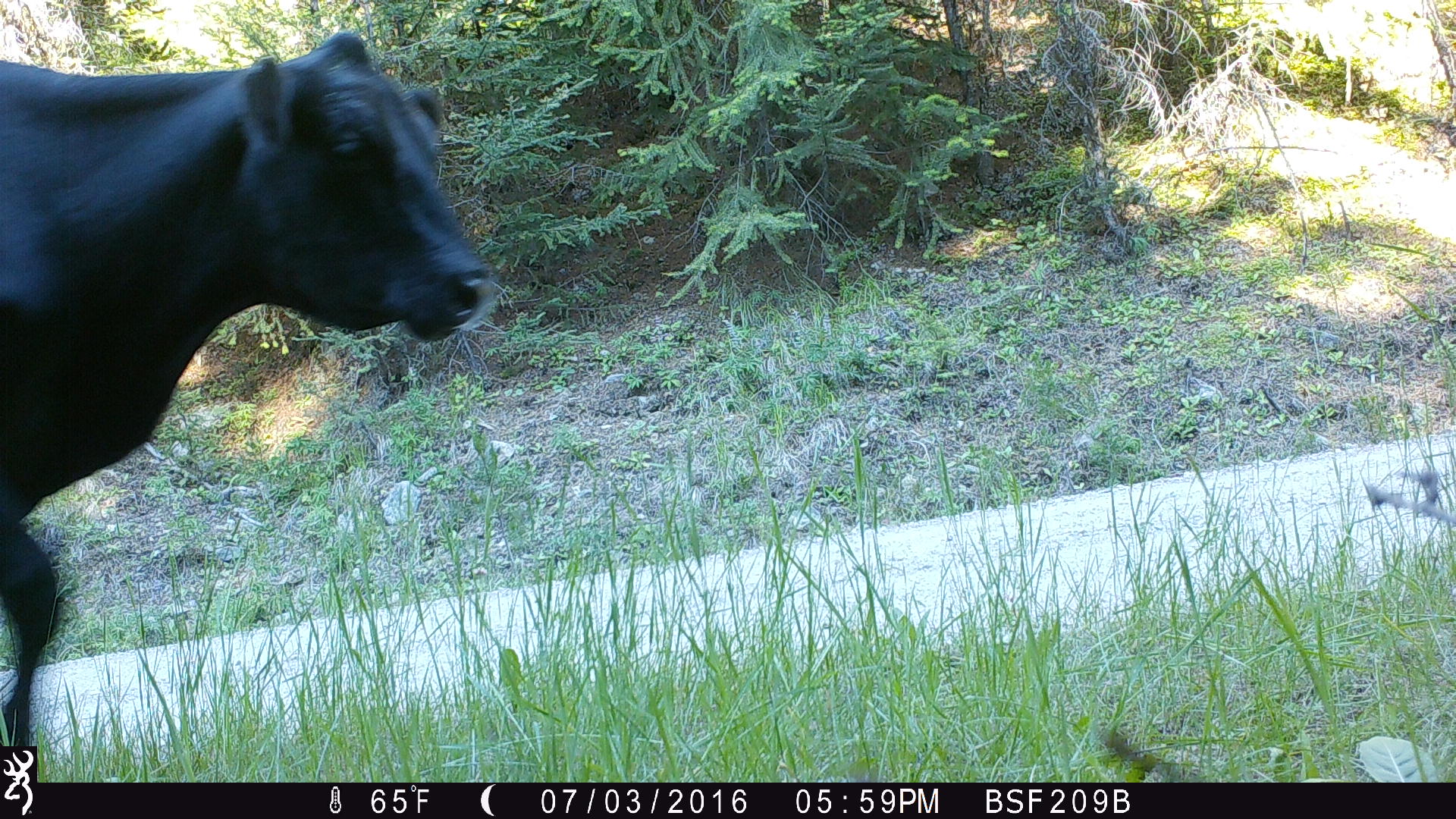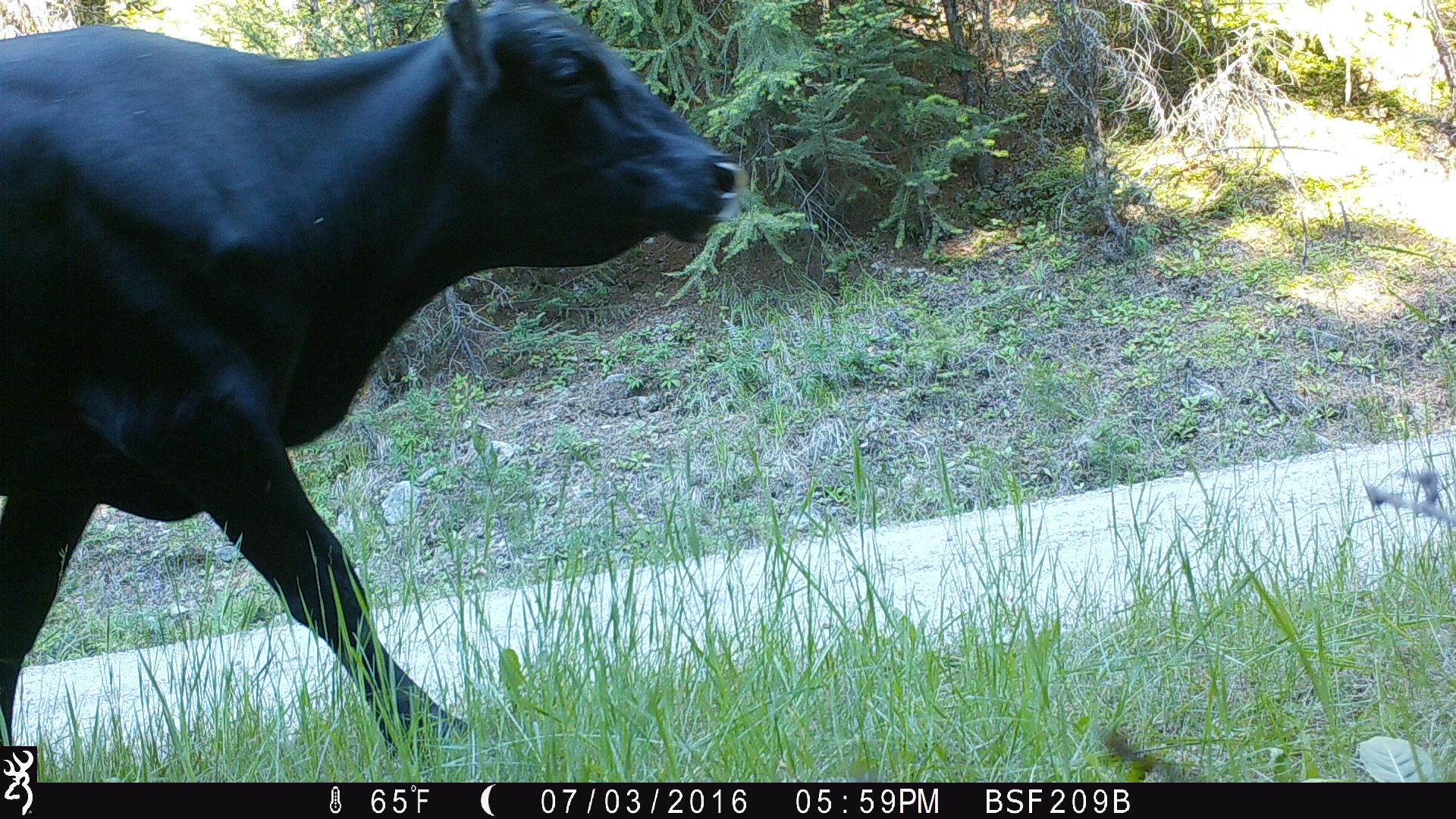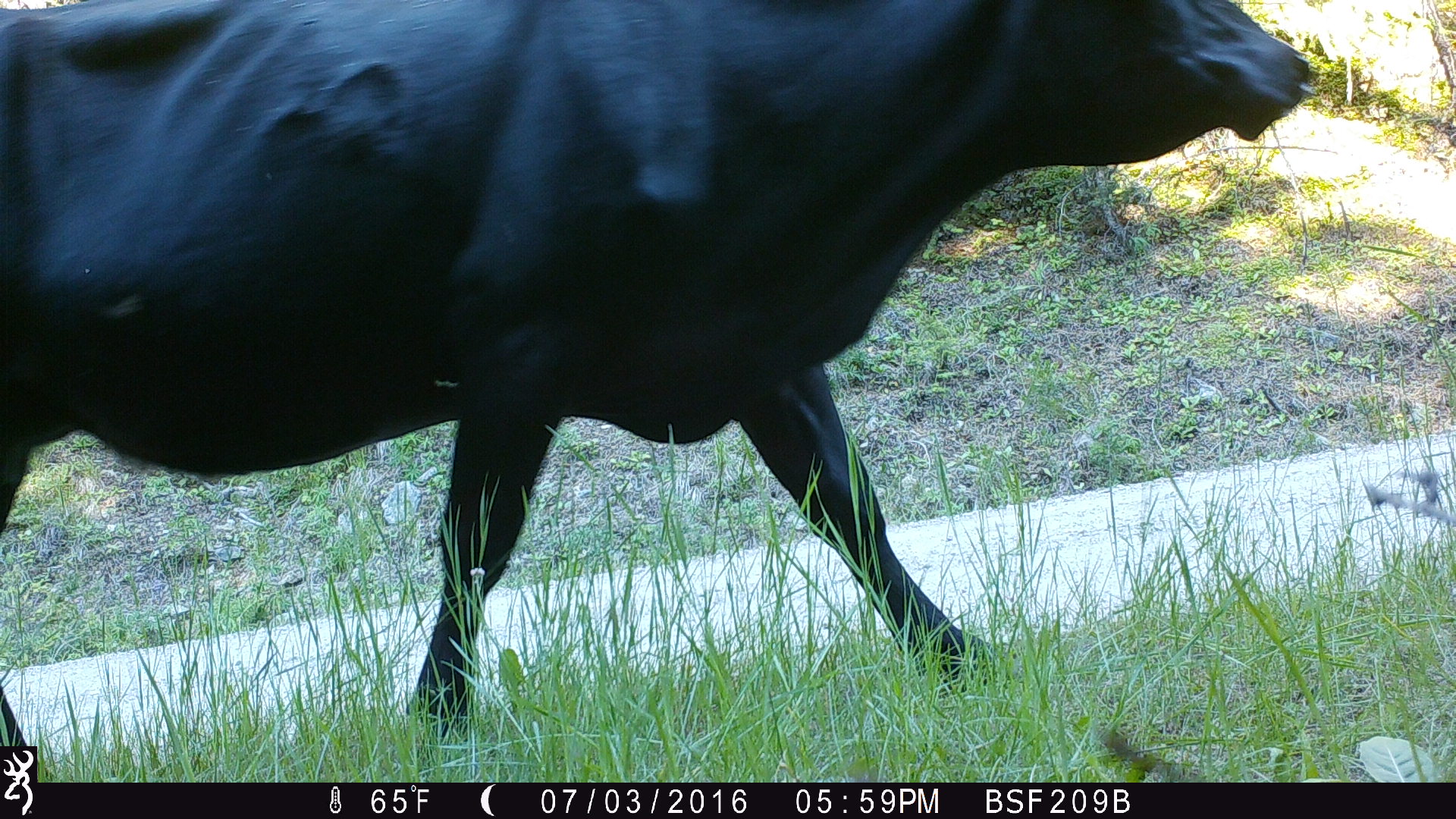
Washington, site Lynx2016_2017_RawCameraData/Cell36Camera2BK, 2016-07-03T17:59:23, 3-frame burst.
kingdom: Animalia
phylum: Chordata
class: Mammalia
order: Artiodactyla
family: Bovidae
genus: Bos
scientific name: Bos taurus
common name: domestic cattle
Domestic cattle (Bos taurus). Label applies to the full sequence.